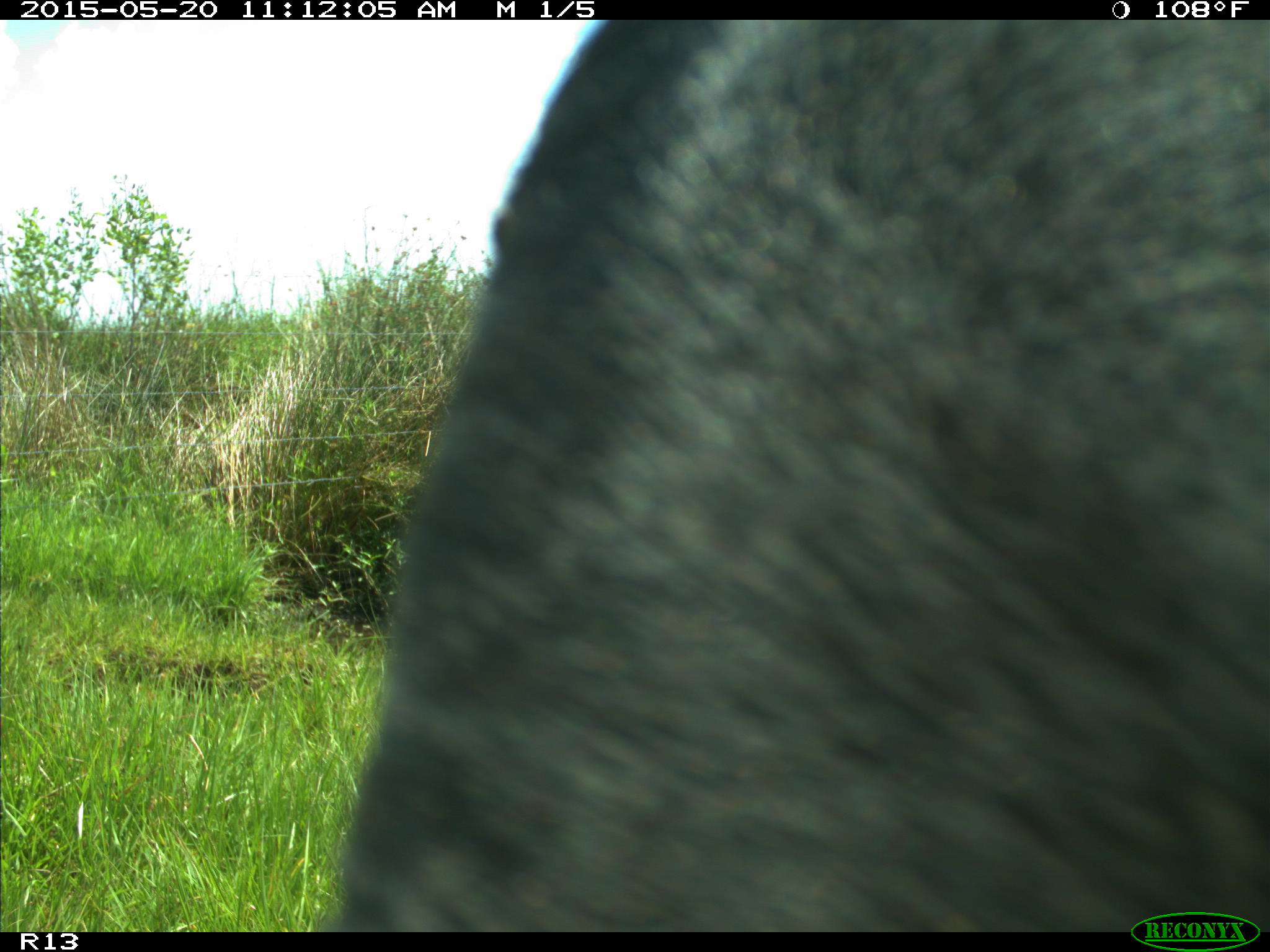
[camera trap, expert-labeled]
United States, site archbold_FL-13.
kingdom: Animalia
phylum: Chordata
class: Mammalia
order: Artiodactyla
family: Bovidae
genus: Bos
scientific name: Bos taurus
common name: domestic cow